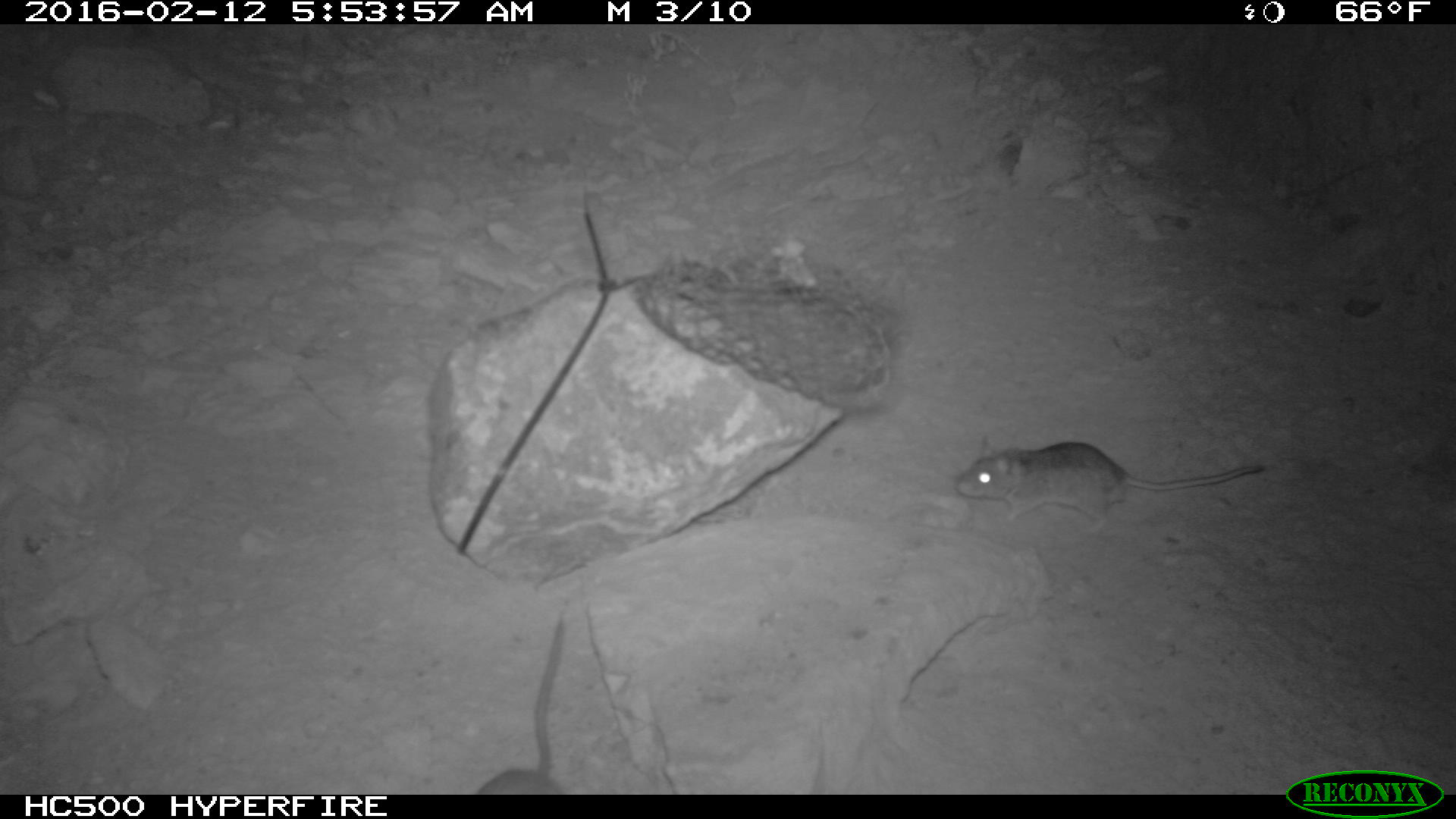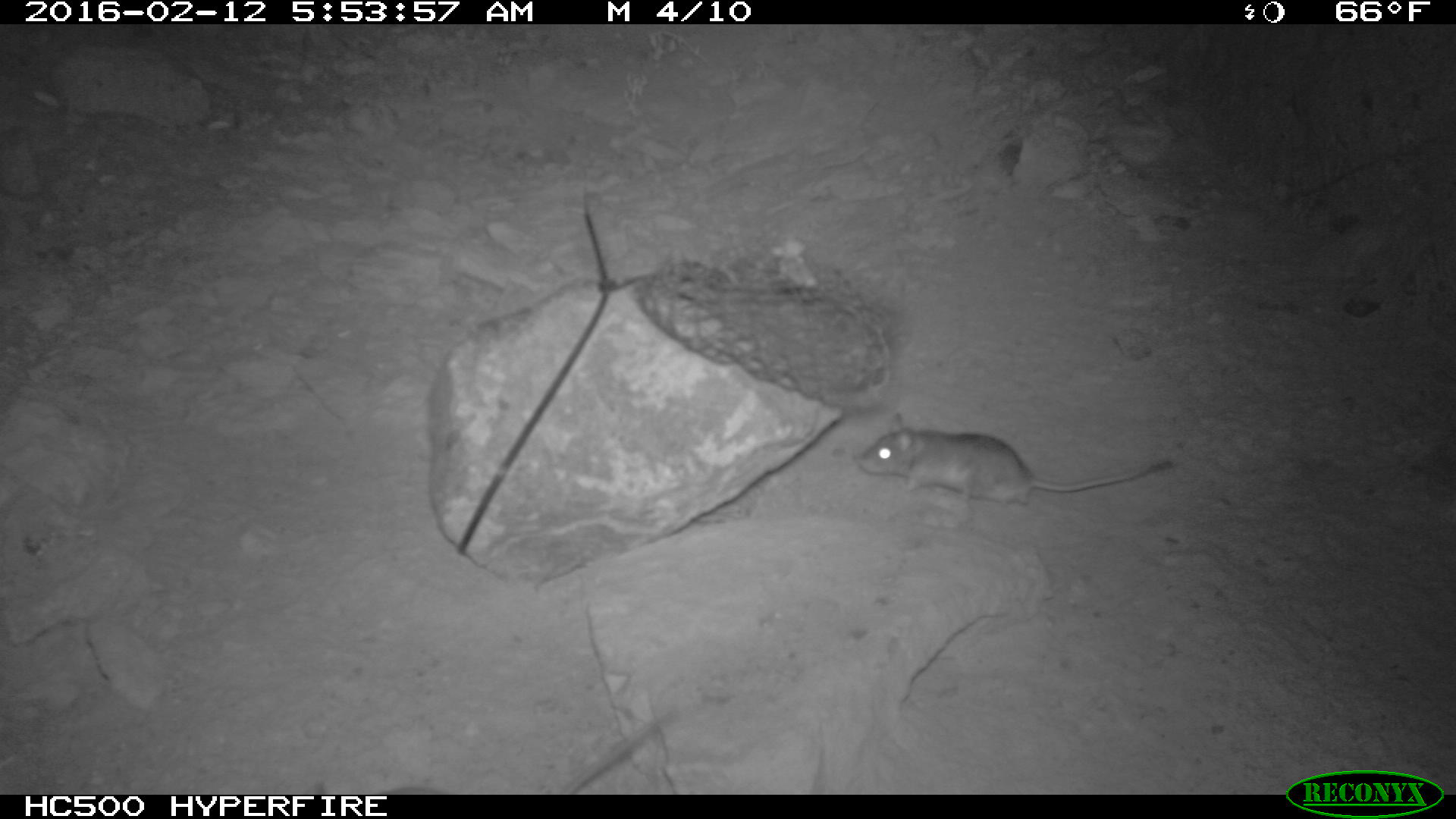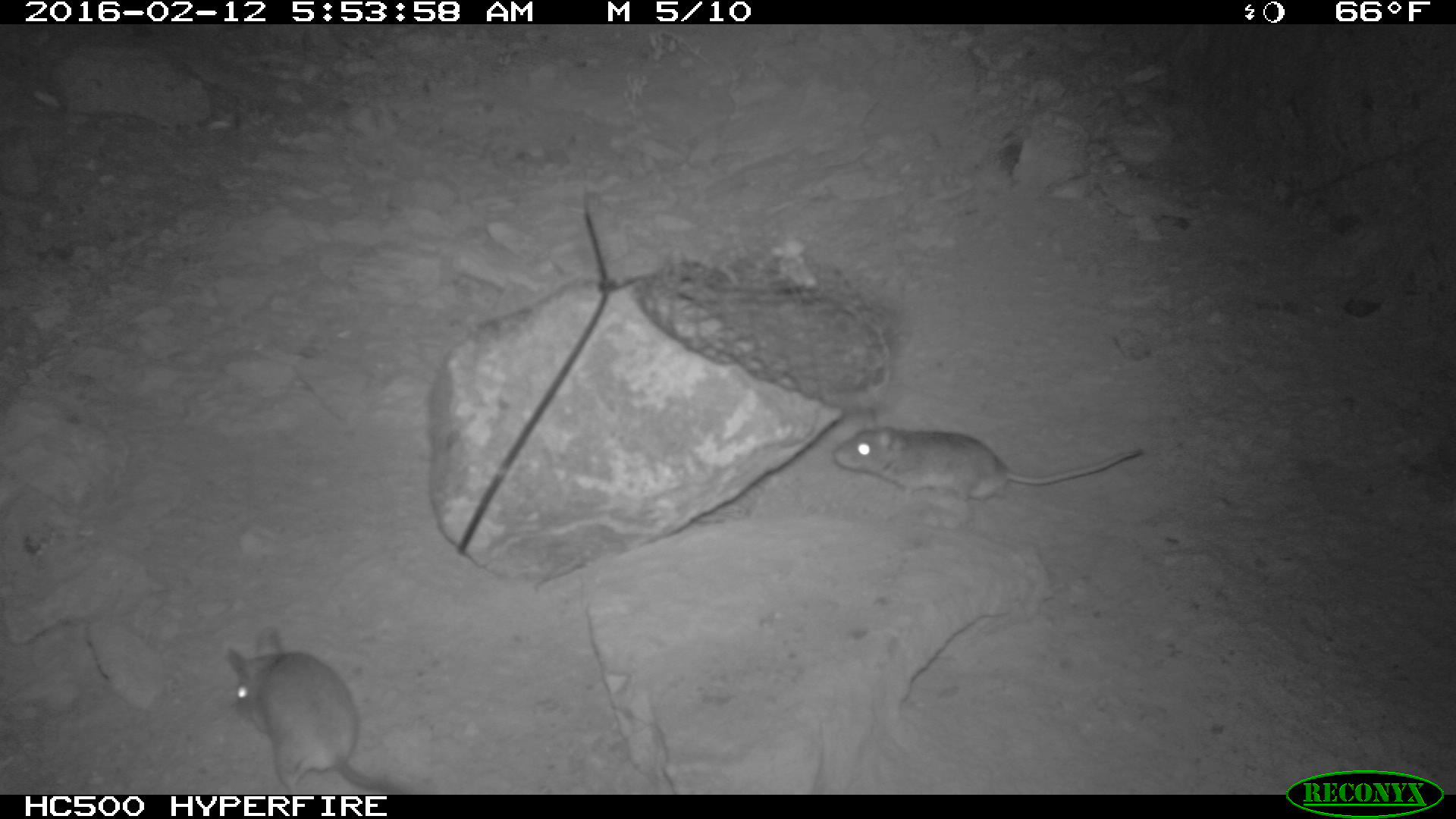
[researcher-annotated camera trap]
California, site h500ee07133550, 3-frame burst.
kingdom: Animalia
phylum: Chordata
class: Mammalia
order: Rodentia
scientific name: Rodentia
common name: rodent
Rodent (Rodentia).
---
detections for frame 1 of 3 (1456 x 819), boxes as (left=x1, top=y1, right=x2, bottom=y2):
rodent: (left=956, top=437, right=1263, bottom=533); (left=474, top=615, right=564, bottom=794)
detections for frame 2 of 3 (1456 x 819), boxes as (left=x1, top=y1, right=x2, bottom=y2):
rodent: (left=853, top=412, right=1175, bottom=508)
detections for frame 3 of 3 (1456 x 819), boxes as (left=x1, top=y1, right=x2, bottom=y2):
rodent: (left=834, top=408, right=1142, bottom=511); (left=224, top=626, right=409, bottom=794)